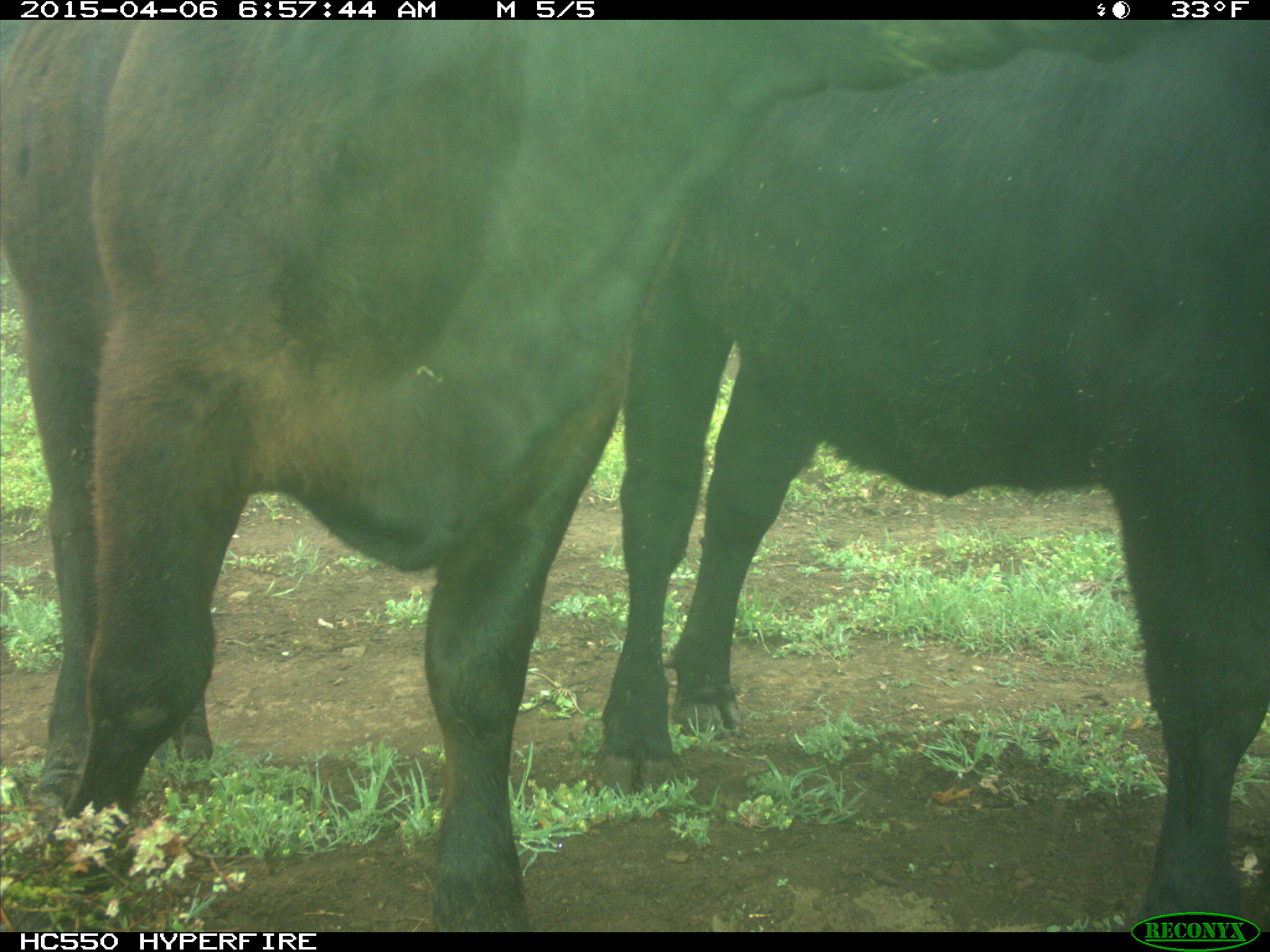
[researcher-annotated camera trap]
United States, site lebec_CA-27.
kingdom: Animalia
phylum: Chordata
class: Mammalia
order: Artiodactyla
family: Bovidae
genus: Bos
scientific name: Bos taurus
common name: domestic cow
Bos taurus (domestic cow).